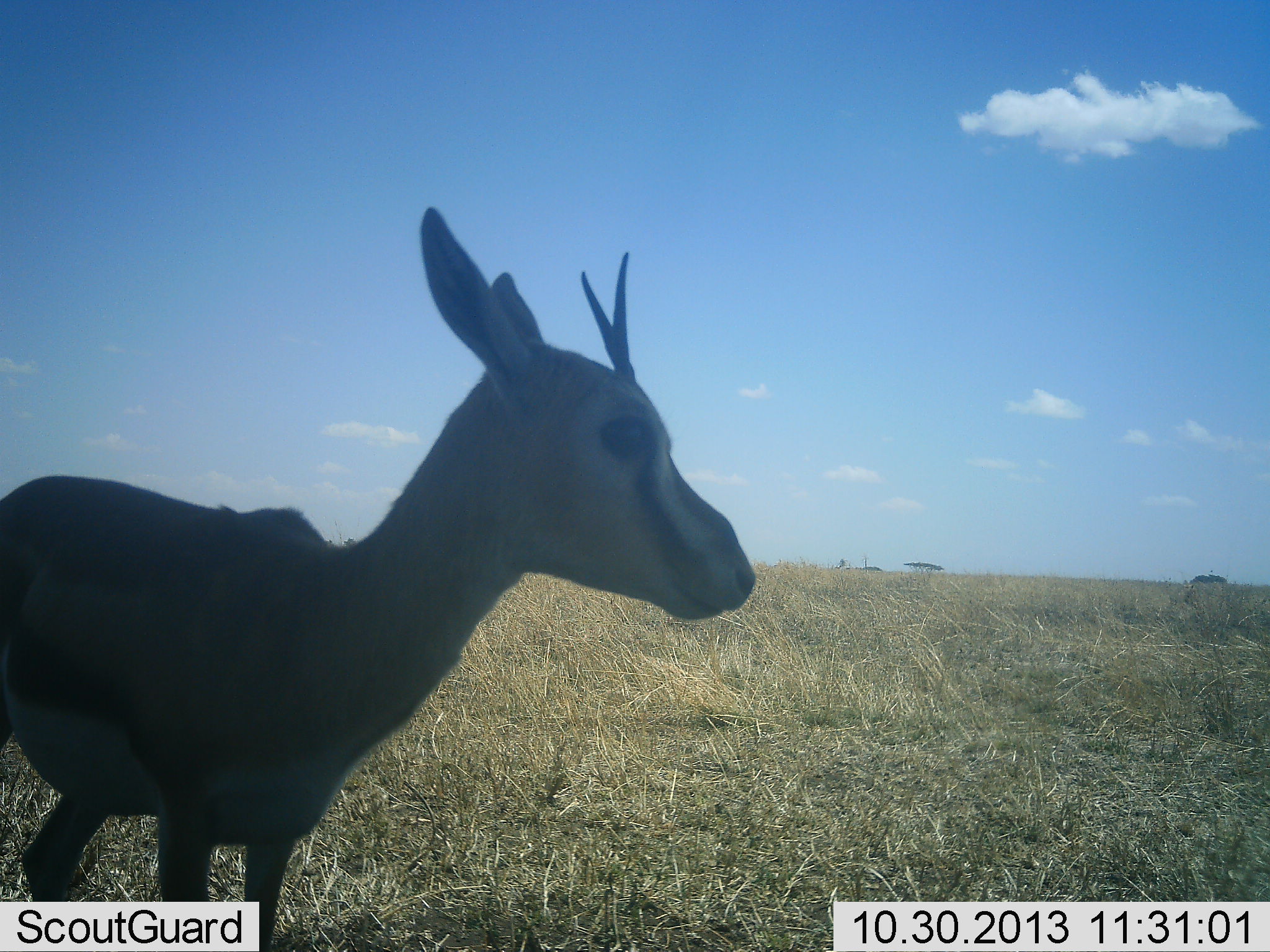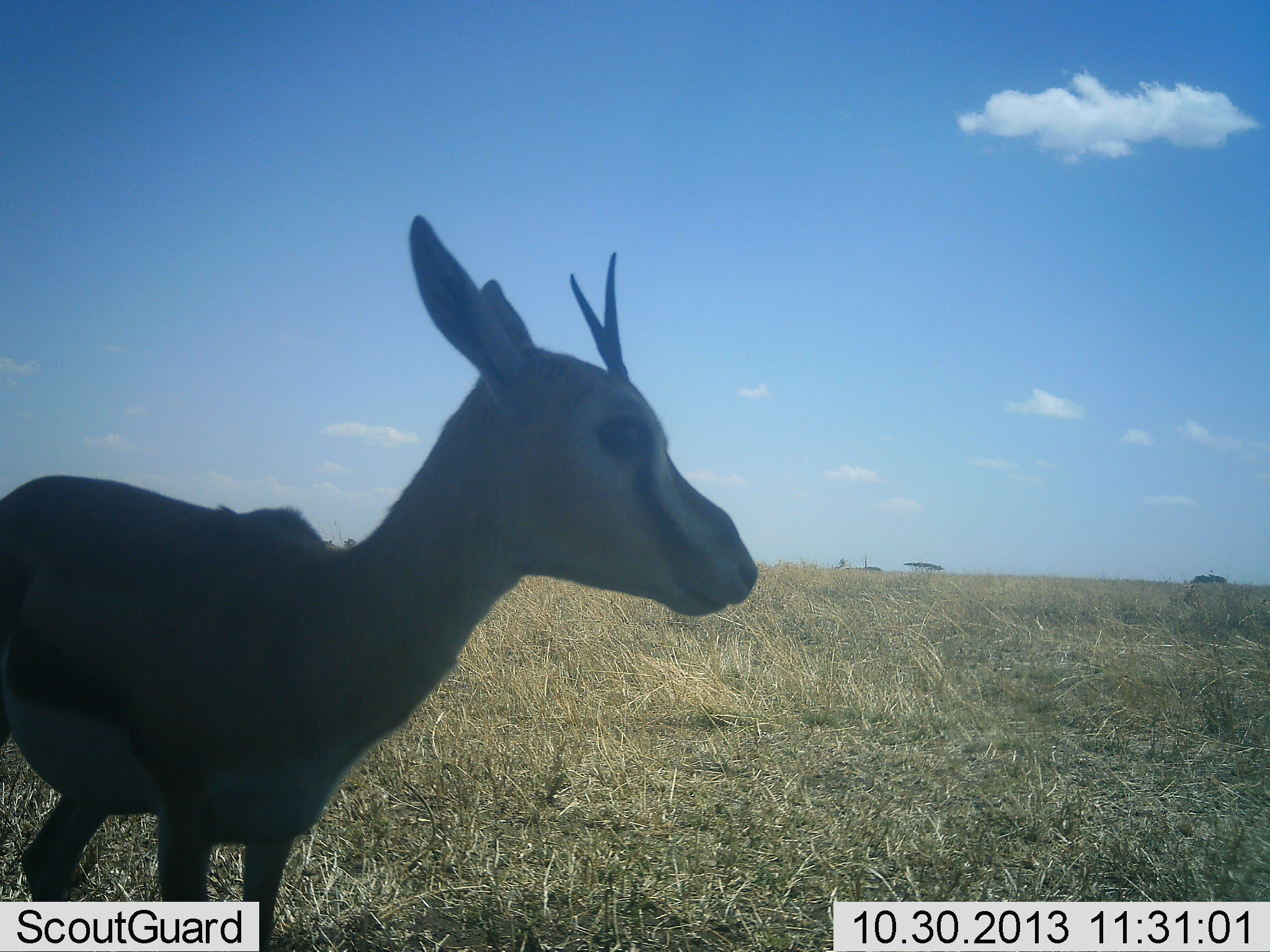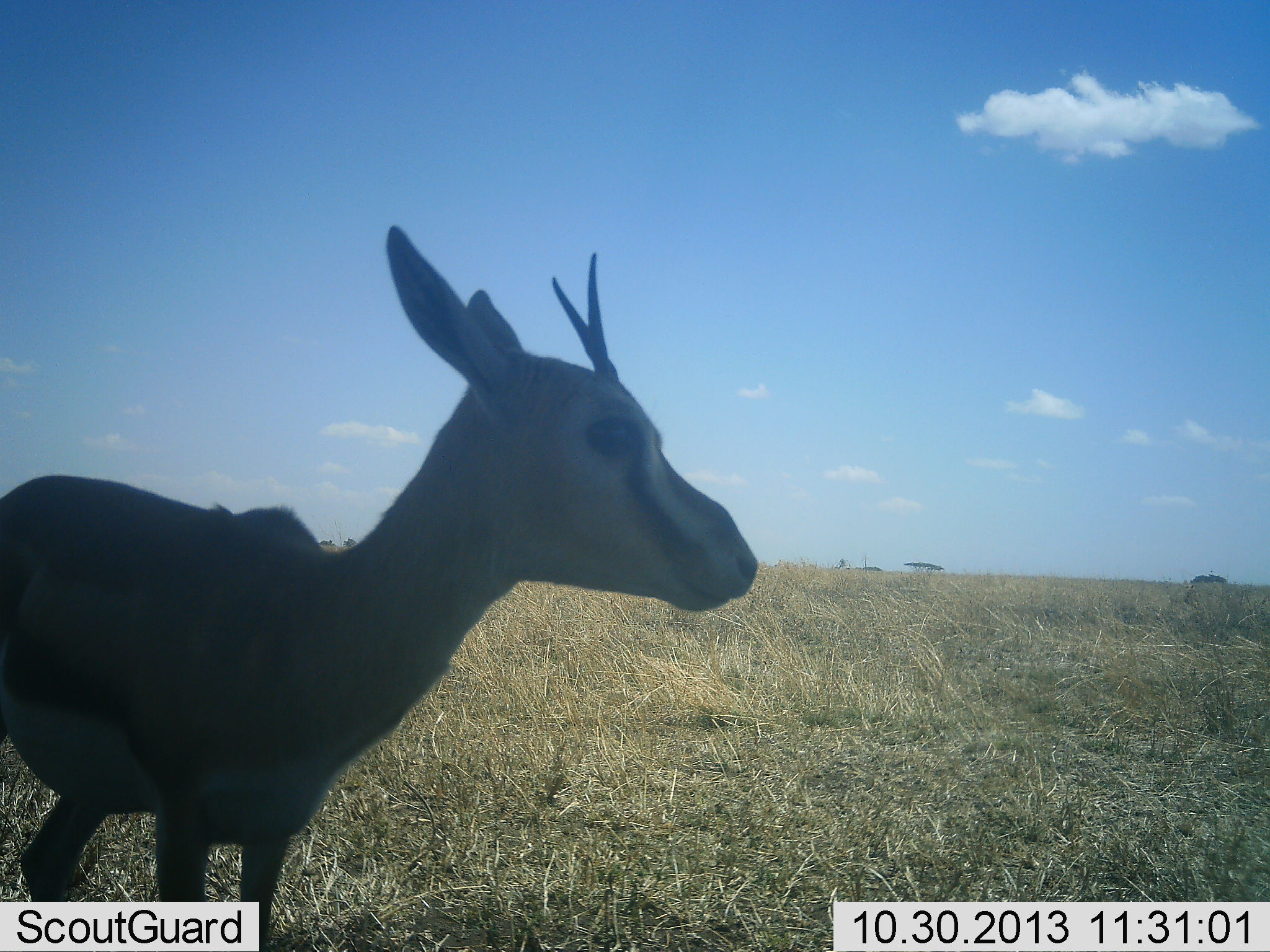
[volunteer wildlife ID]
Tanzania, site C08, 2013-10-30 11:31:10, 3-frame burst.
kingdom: Animalia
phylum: Chordata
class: Mammalia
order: Artiodactyla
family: Bovidae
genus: Eudorcas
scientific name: Eudorcas thomsonii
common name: thomson's gazelle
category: gazellethomsons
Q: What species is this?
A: Gazellethomsons (thomson's gazelle) (Eudorcas thomsonii).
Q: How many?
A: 1.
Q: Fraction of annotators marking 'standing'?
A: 100%.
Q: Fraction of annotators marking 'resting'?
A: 0%.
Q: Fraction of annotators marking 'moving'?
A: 0%.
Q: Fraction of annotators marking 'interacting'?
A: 0%.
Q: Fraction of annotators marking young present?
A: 0%.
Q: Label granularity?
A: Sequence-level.